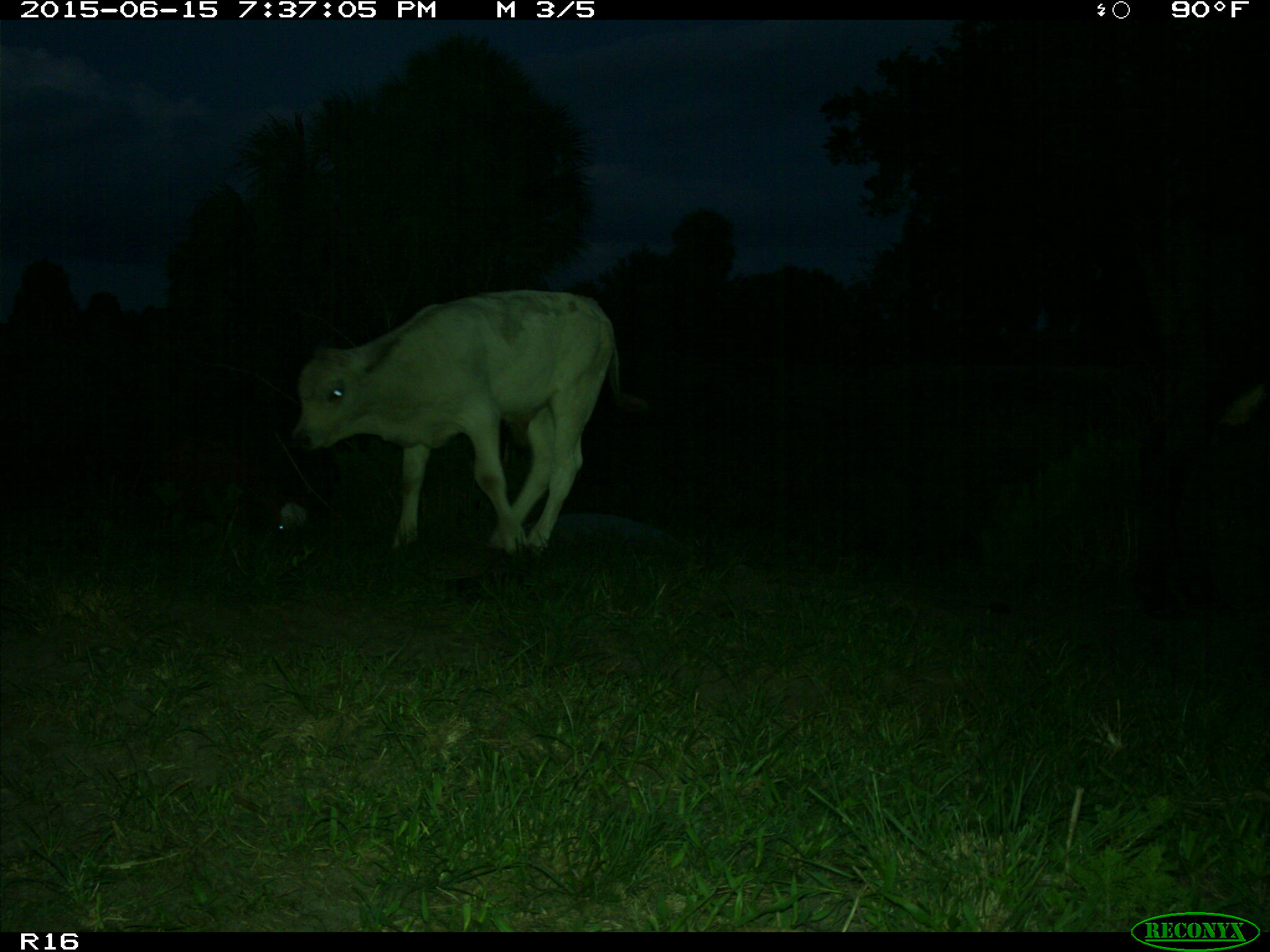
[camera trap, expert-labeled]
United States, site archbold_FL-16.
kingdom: Animalia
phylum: Chordata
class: Mammalia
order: Artiodactyla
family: Bovidae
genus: Bos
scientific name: Bos taurus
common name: domestic cow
Bos taurus (domestic cow).